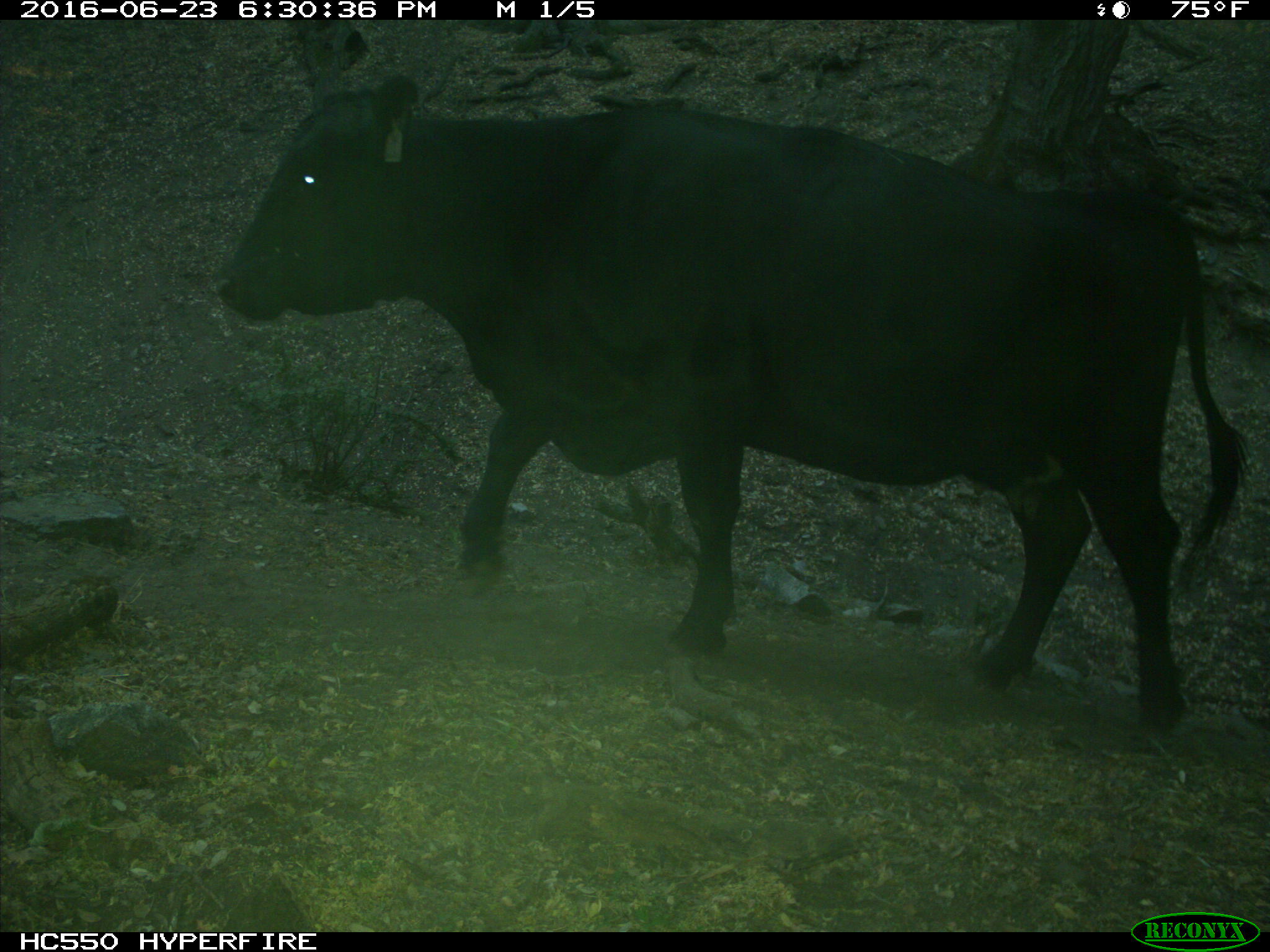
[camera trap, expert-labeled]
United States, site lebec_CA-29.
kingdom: Animalia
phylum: Chordata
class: Mammalia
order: Artiodactyla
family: Bovidae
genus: Bos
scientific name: Bos taurus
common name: domestic cow